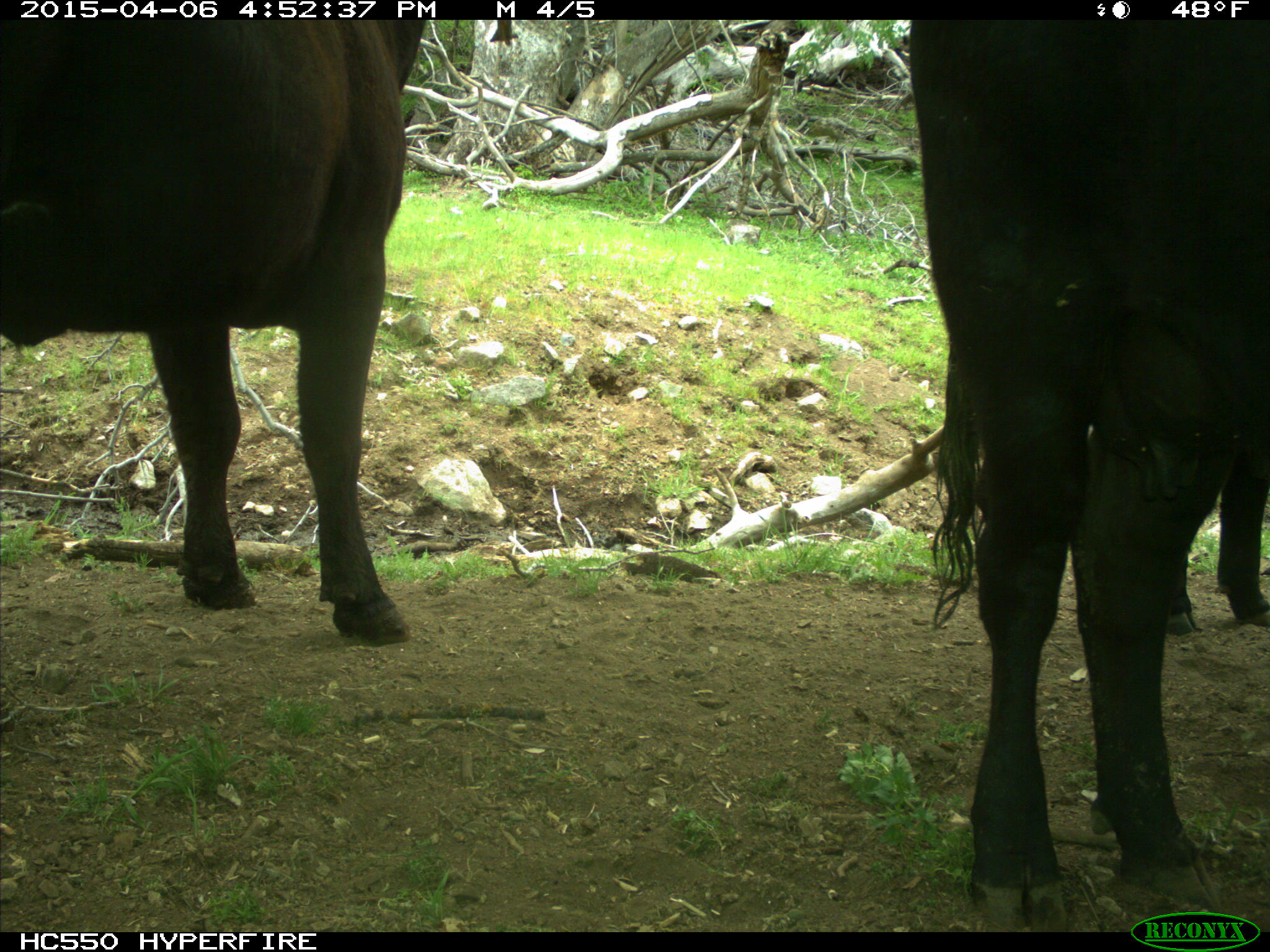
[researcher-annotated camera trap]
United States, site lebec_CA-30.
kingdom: Animalia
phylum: Chordata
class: Mammalia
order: Artiodactyla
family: Bovidae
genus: Bos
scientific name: Bos taurus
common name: domestic cow